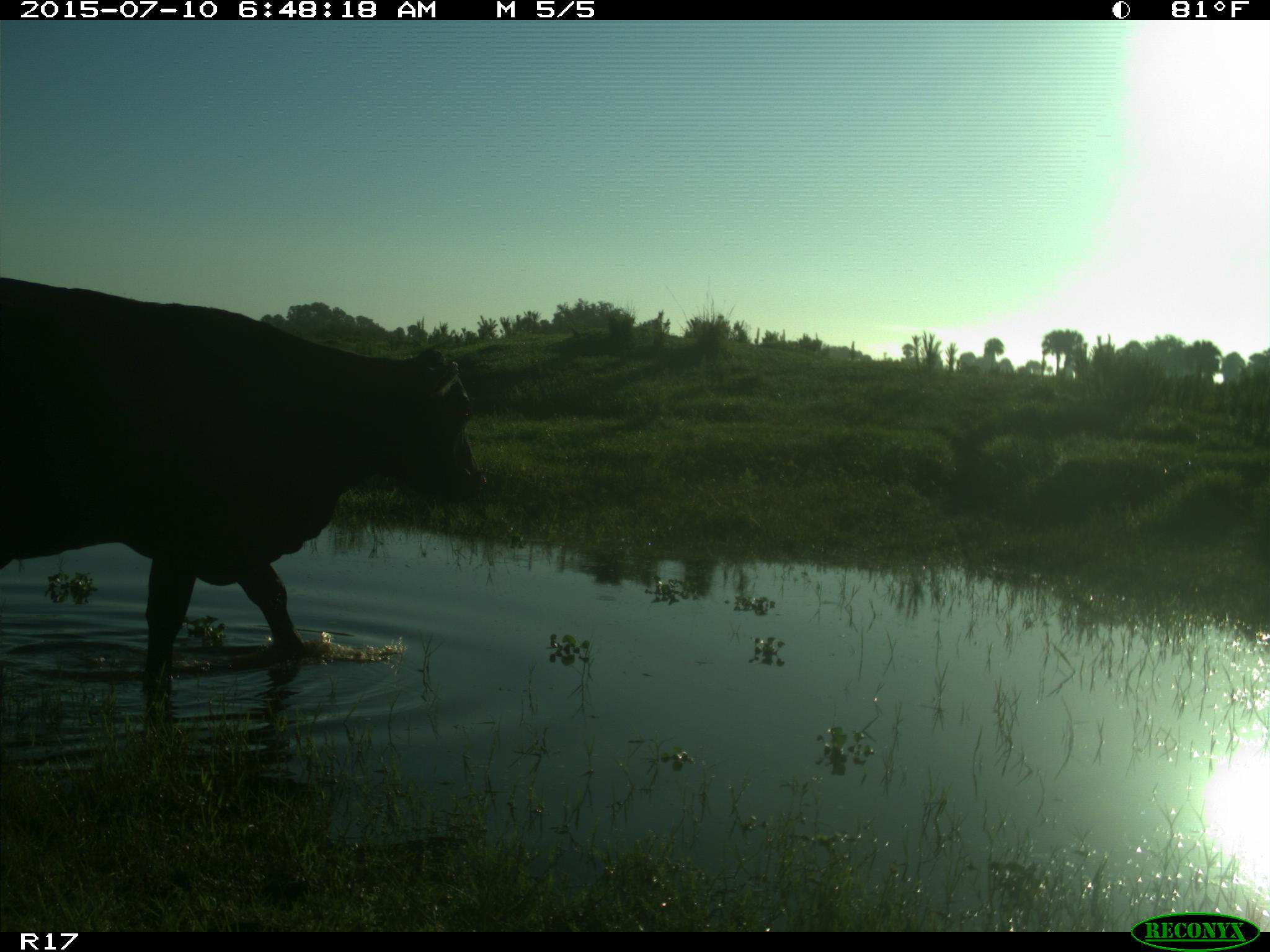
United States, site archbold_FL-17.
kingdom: Animalia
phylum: Chordata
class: Mammalia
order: Artiodactyla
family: Bovidae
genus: Bos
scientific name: Bos taurus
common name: domestic cow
Bos taurus (domestic cow).